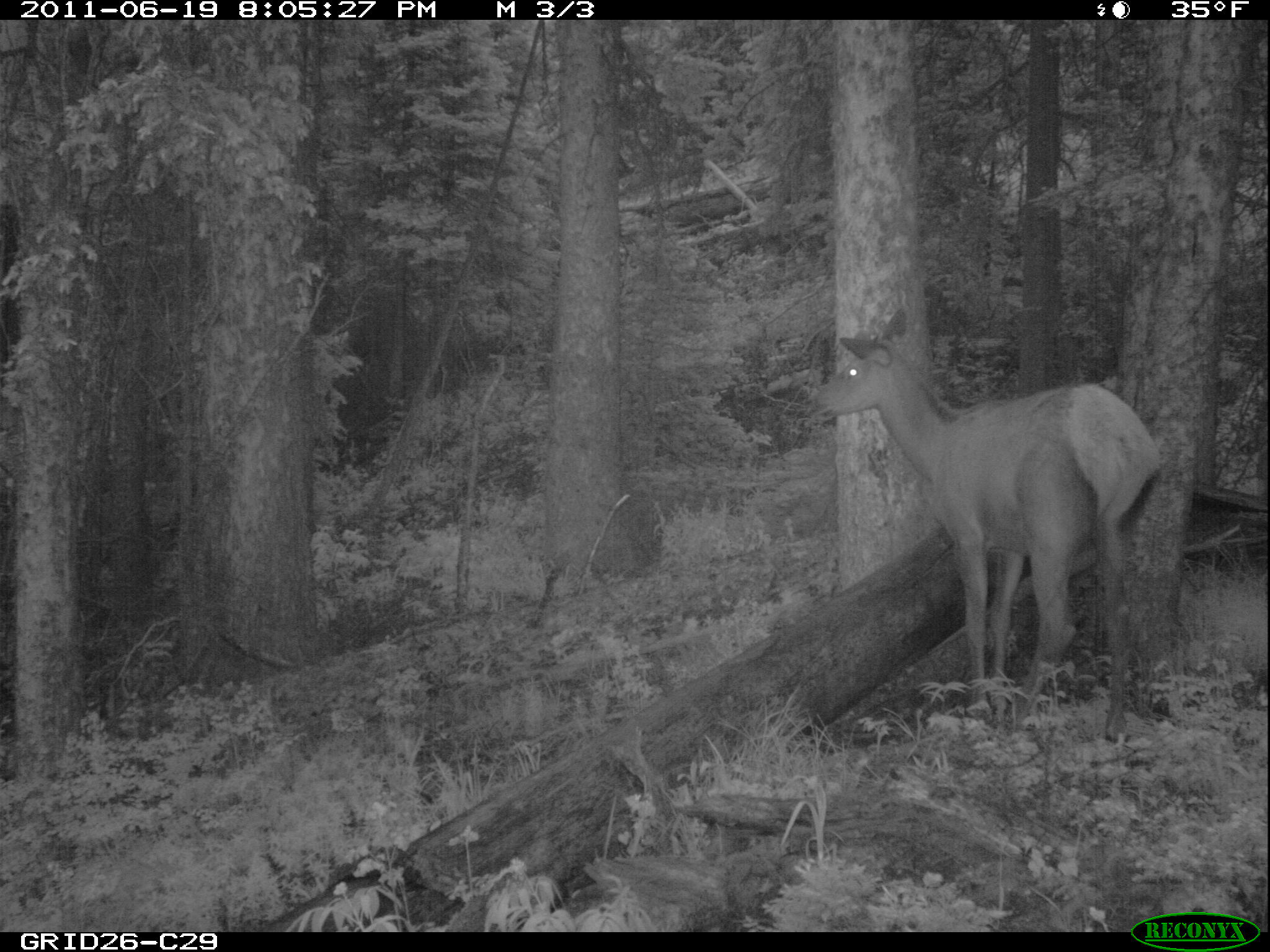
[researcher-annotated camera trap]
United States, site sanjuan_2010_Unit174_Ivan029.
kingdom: Animalia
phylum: Chordata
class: Mammalia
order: Artiodactyla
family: Cervidae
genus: Cervus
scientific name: Cervus elaphus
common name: red deer